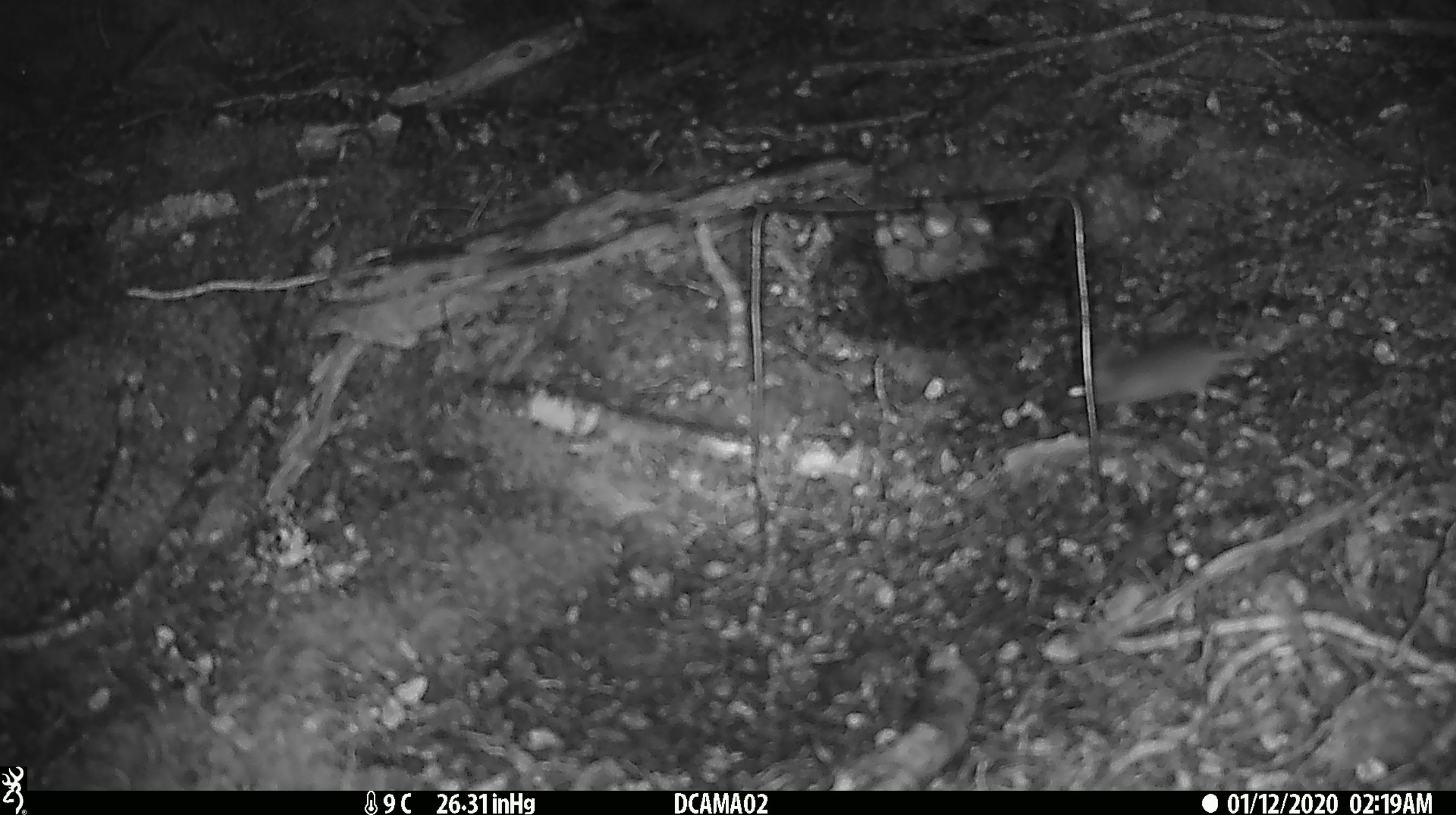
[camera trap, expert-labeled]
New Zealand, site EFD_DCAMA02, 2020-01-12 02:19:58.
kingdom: Animalia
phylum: Chordata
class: Mammalia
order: Rodentia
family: Muridae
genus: Mus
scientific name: Mus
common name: mouse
Mouse (Mus).